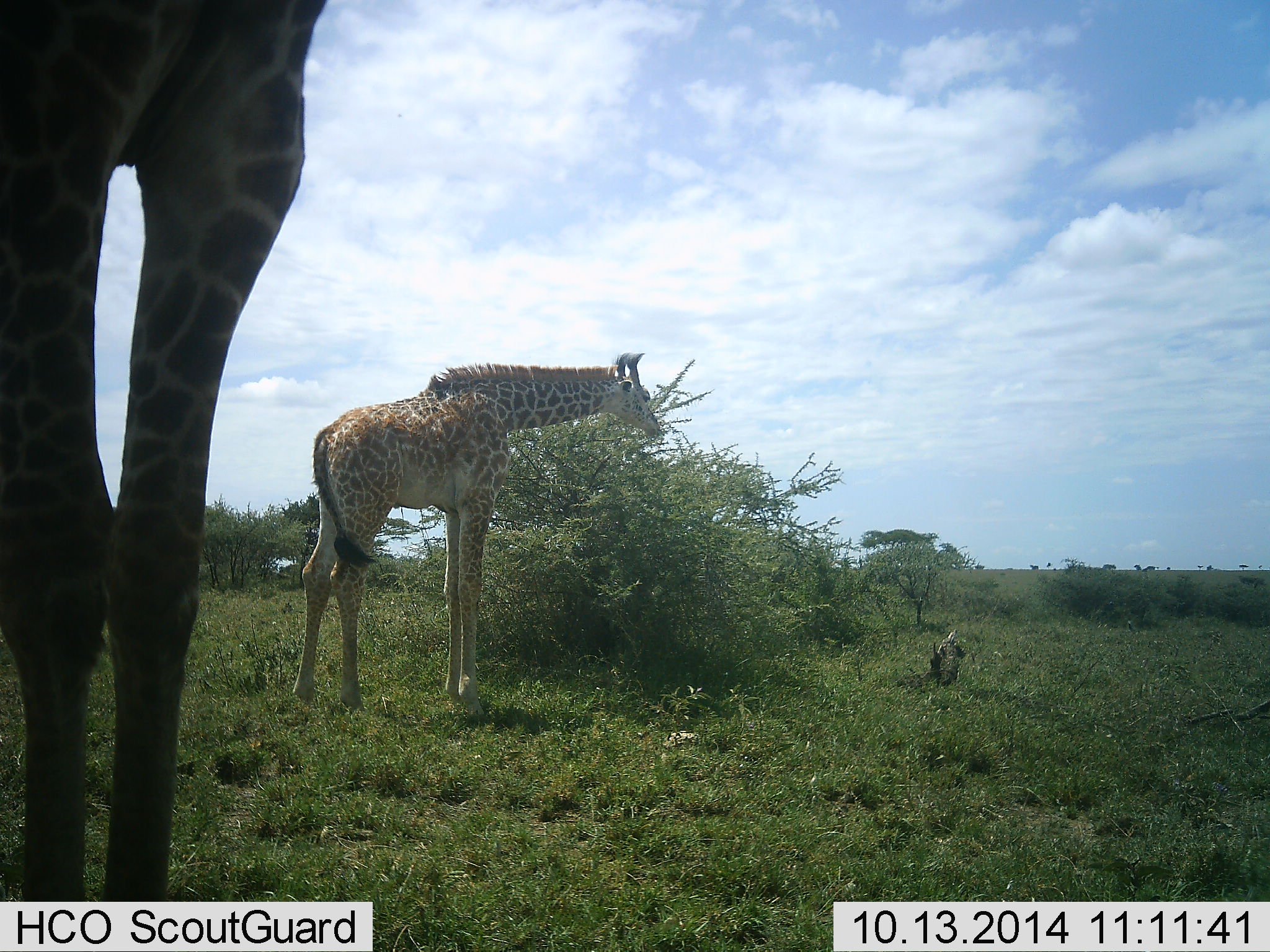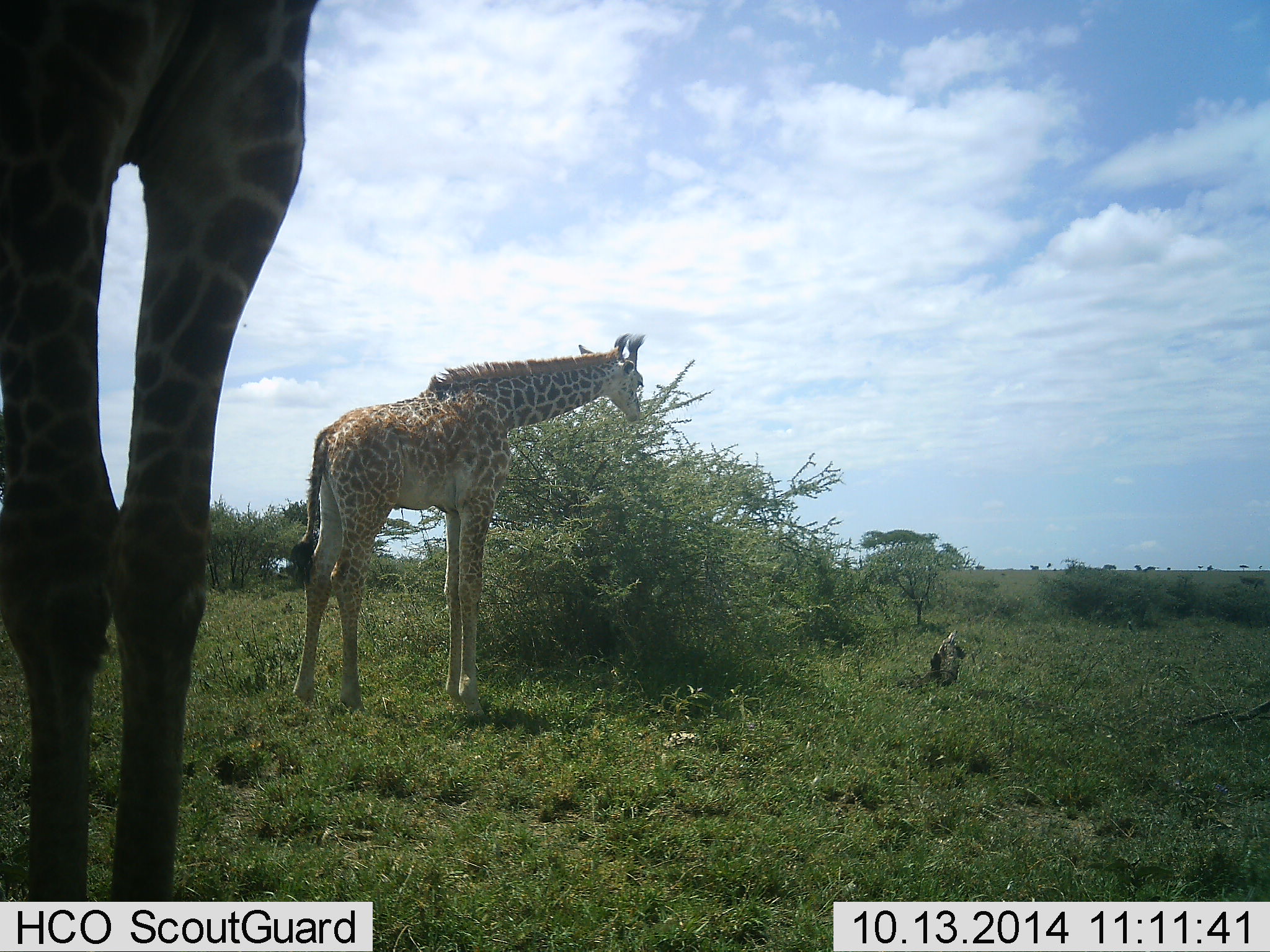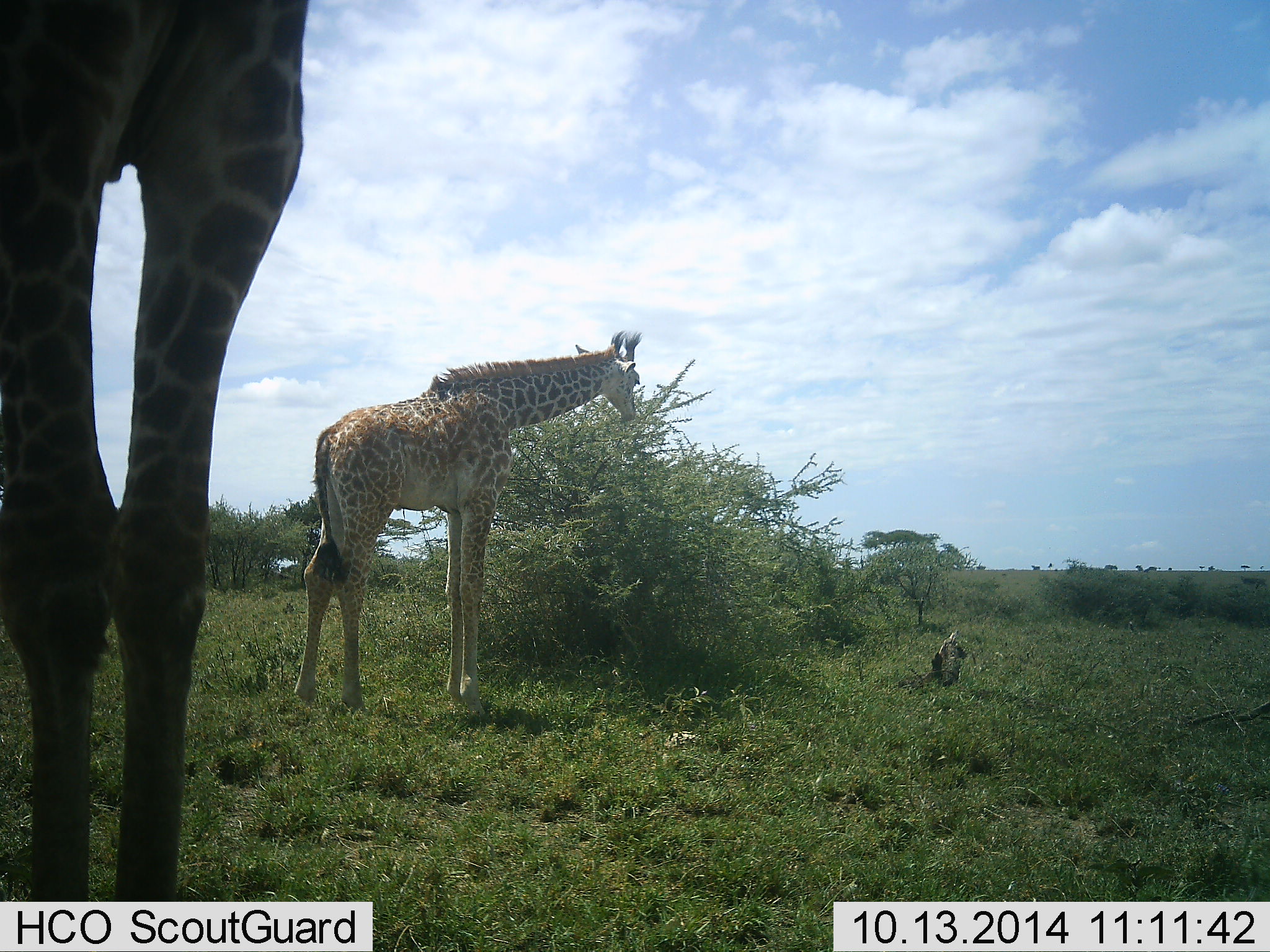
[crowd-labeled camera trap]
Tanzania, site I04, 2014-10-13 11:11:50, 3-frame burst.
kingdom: Animalia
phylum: Chordata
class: Mammalia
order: Artiodactyla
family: Giraffidae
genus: Giraffa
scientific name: Giraffa camelopardalis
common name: giraffe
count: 2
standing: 45%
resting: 0%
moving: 0%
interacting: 0%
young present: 36%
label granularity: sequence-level